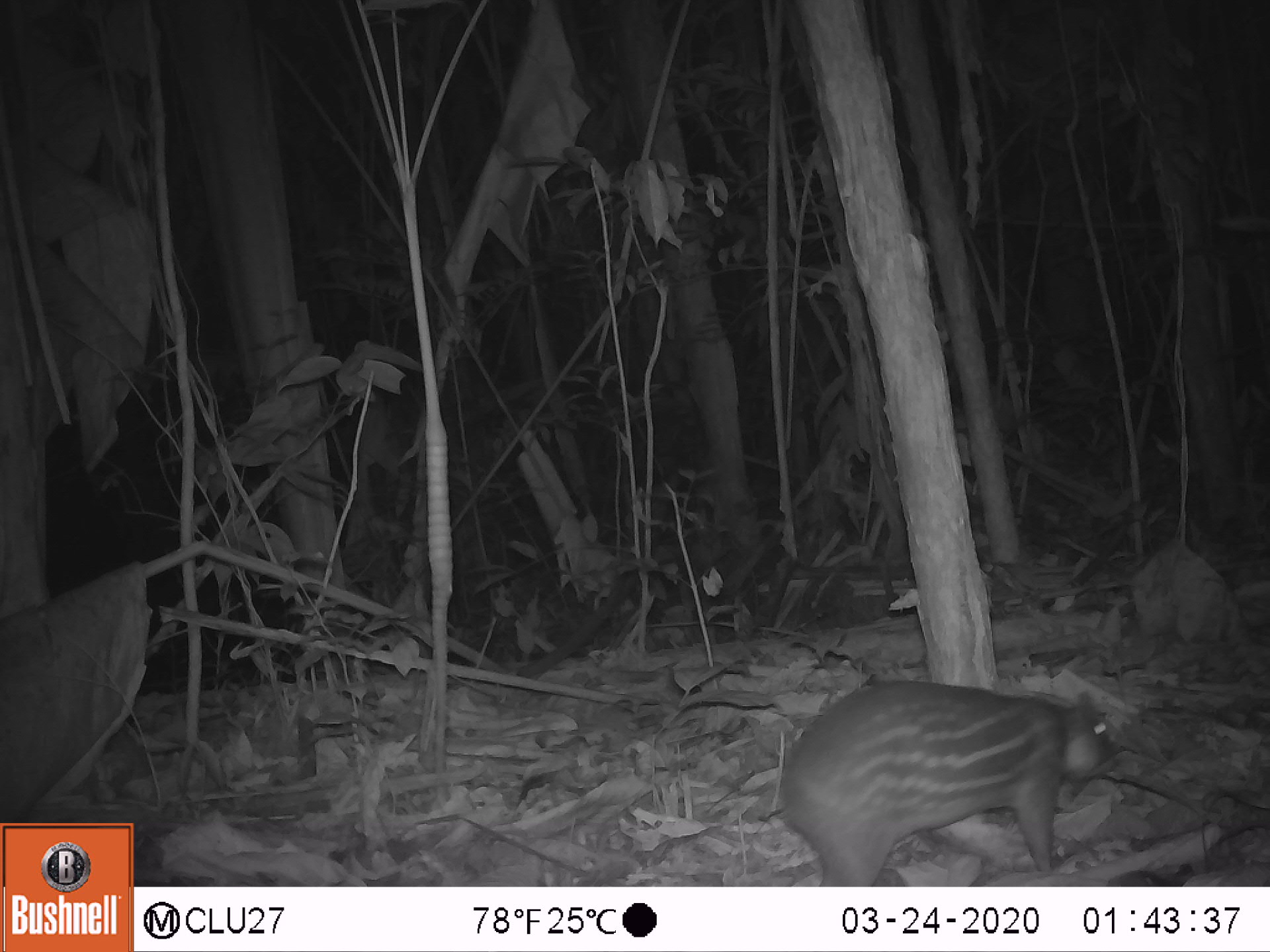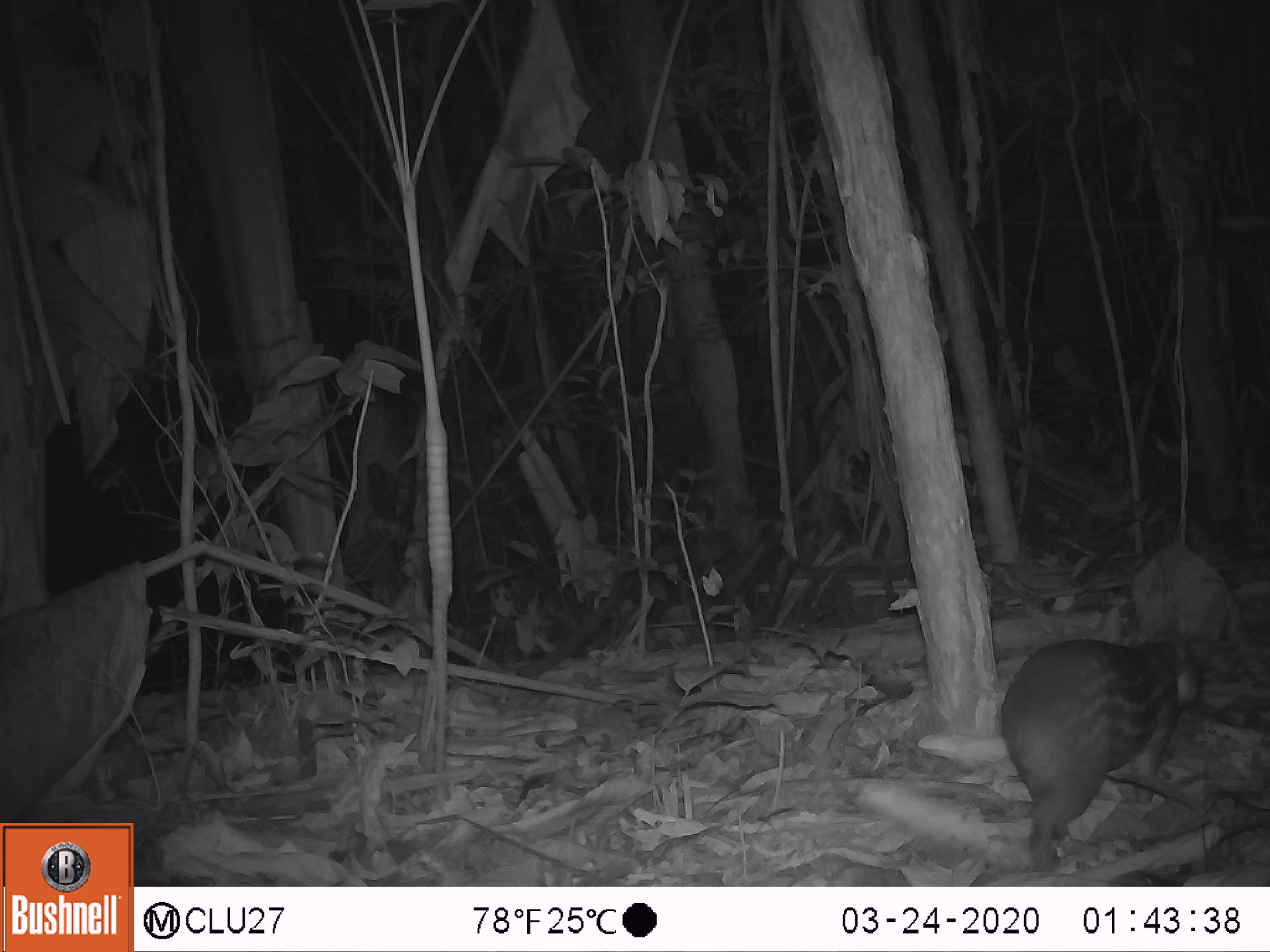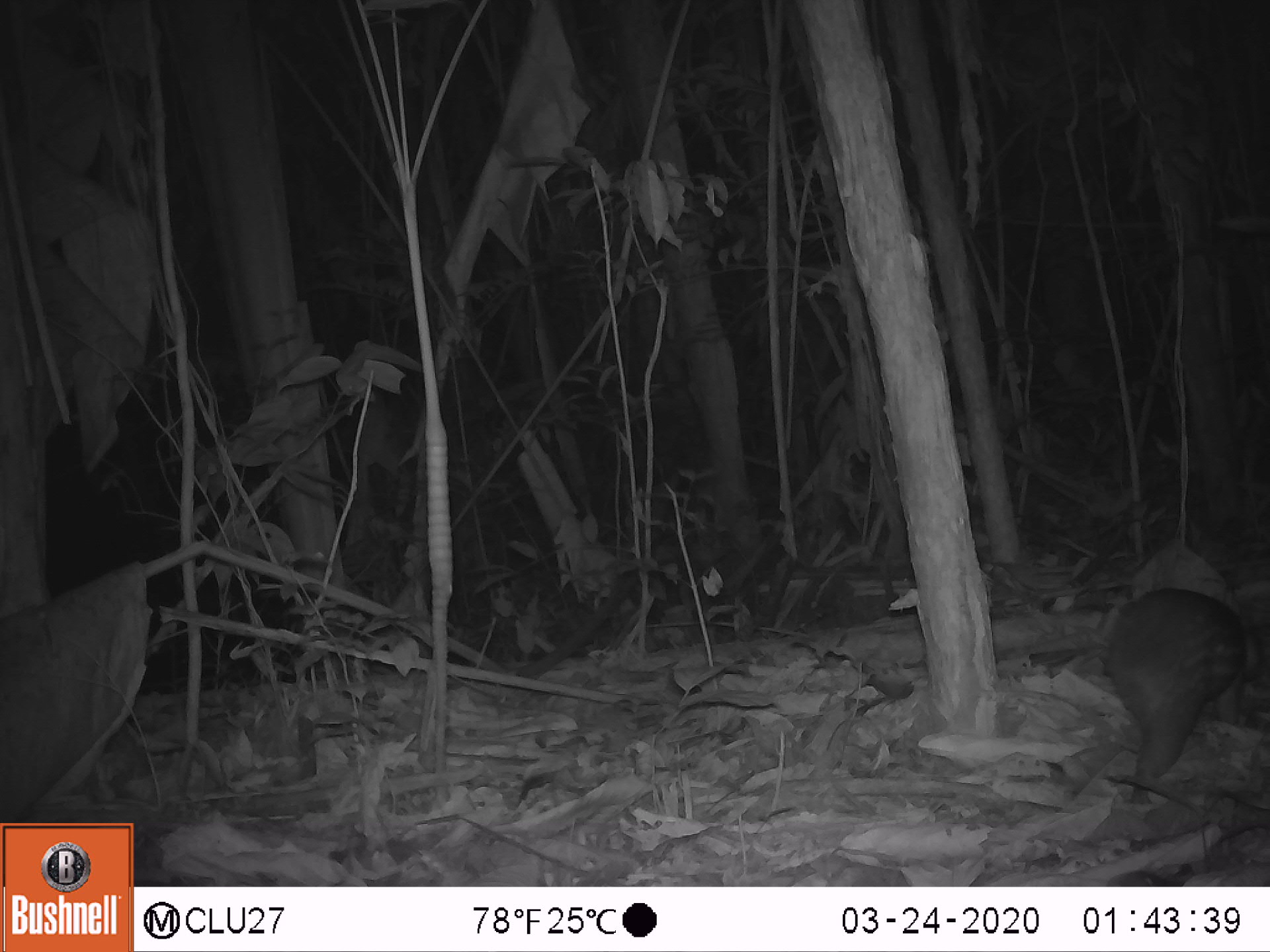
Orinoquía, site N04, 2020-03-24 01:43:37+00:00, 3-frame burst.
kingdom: Animalia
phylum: Chordata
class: Mammalia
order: Rodentia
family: Cuniculidae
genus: Cuniculus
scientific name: Cuniculus paca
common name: spotted paca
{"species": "spotted paca (Cuniculus paca)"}